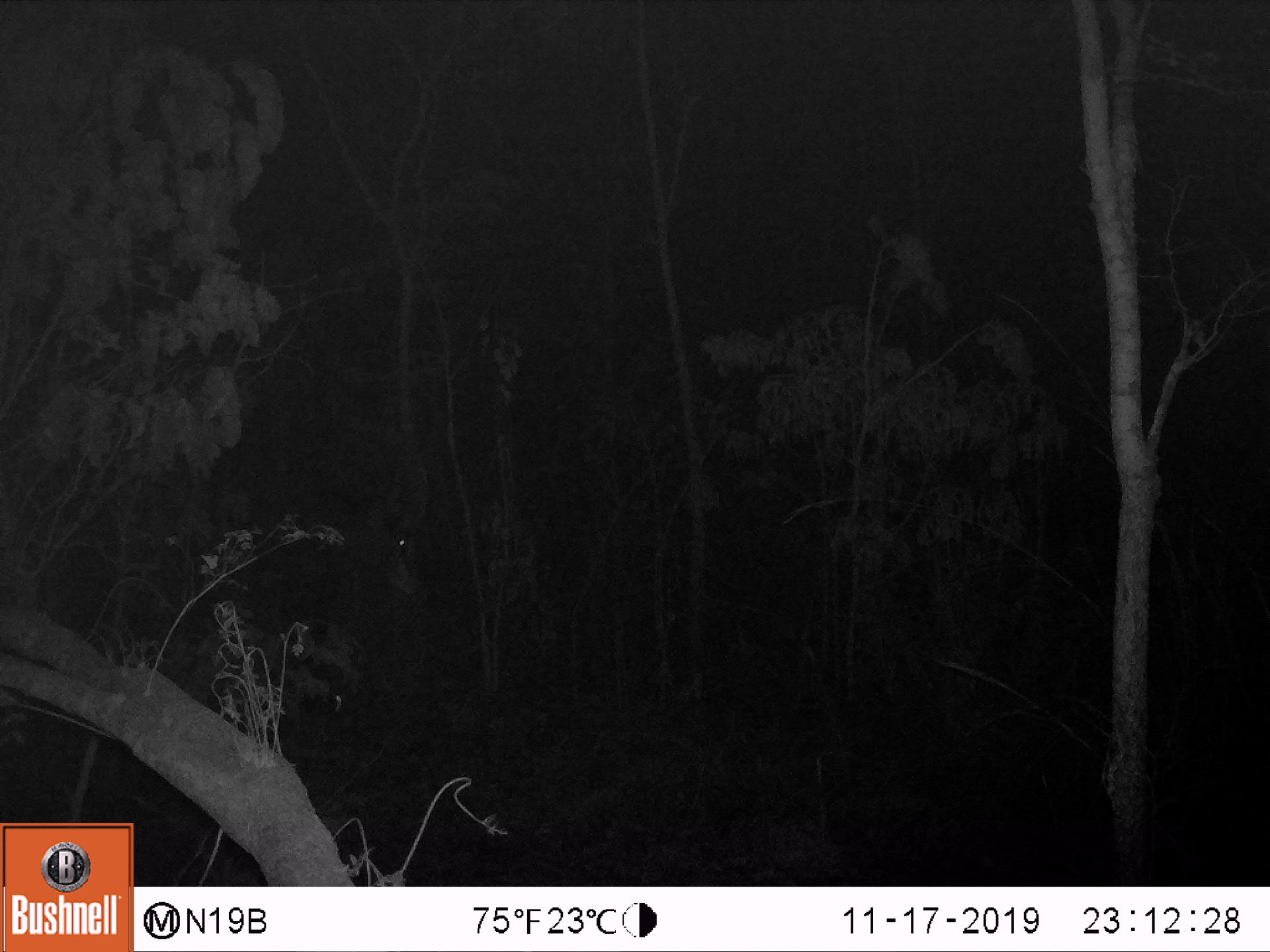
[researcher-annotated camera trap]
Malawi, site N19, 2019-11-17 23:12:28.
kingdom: Animalia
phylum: Chordata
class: Mammalia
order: Artiodactyla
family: Bovidae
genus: Hippotragus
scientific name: Hippotragus niger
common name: sable antelope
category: sable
Sable (sable antelope) (Hippotragus niger), count 1.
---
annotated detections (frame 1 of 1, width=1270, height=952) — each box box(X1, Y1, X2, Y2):
sable: box(238, 409, 430, 644)